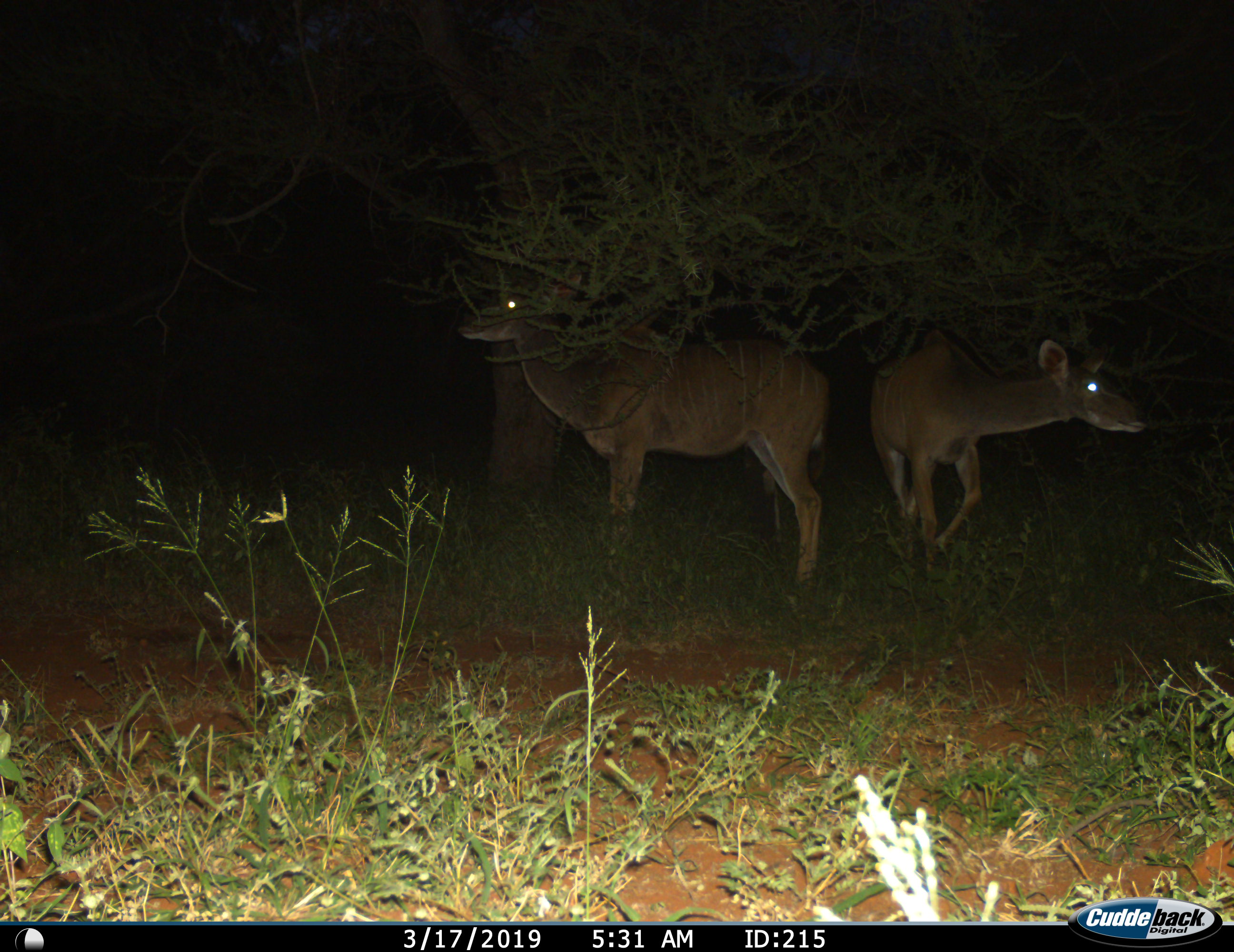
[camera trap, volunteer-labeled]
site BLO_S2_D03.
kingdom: Animalia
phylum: Chordata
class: Mammalia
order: Artiodactyla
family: Bovidae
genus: Tragelaphus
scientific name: Tragelaphus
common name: kudu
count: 2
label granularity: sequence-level